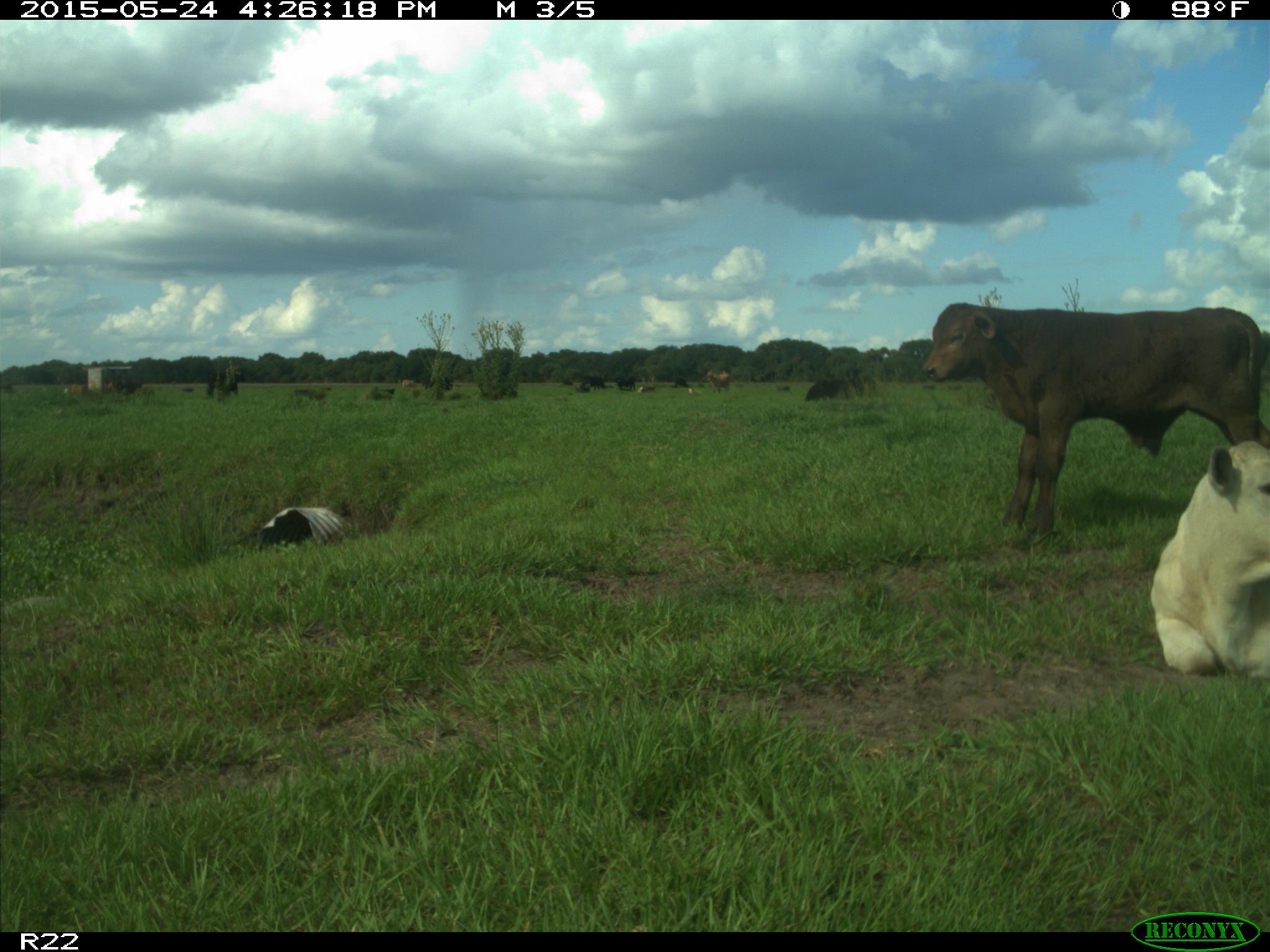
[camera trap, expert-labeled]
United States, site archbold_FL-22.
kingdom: Animalia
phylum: Chordata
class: Mammalia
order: Artiodactyla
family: Bovidae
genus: Bos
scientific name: Bos taurus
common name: domestic cow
Bos taurus (domestic cow).